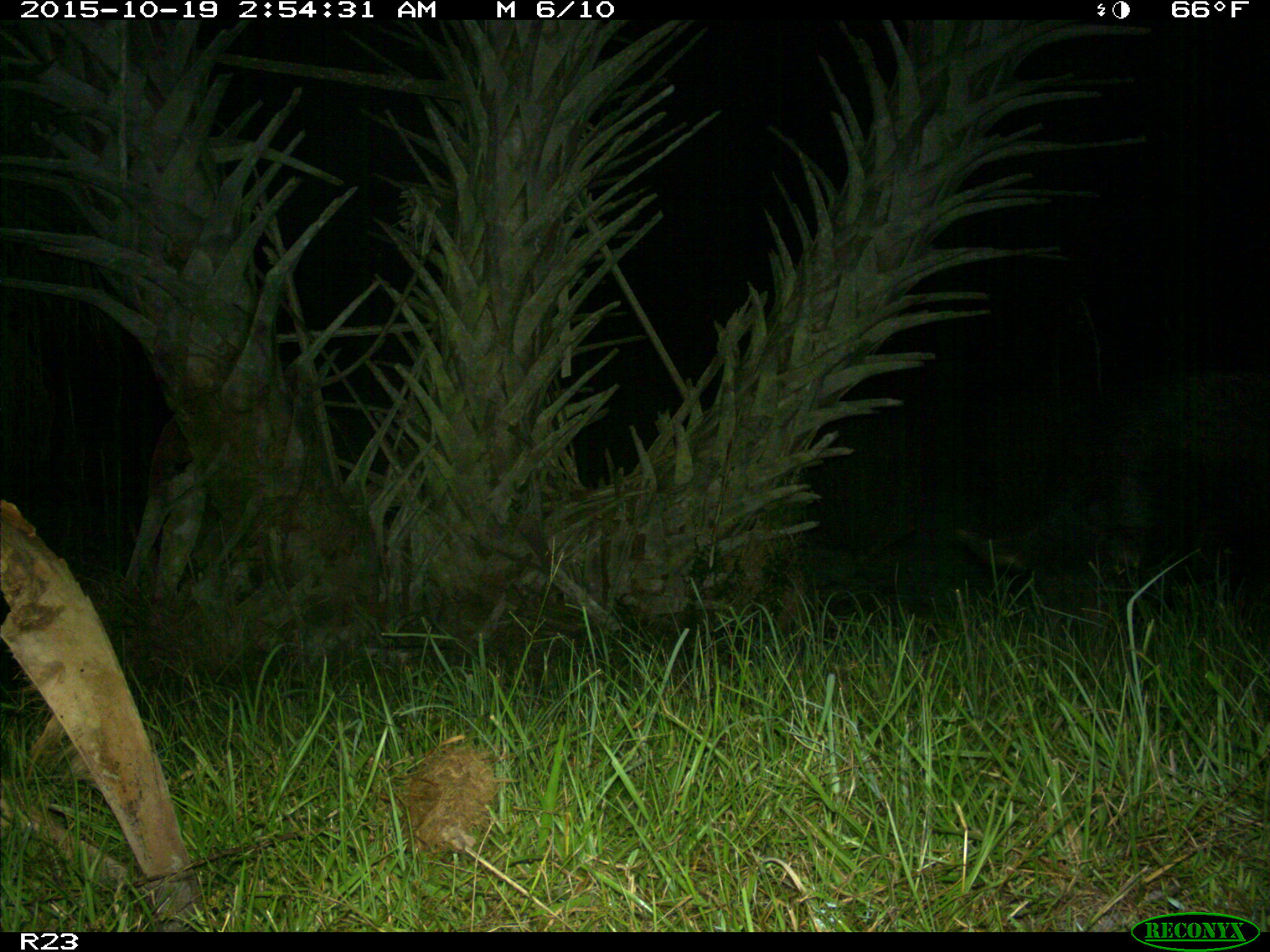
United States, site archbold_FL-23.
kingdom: Animalia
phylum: Chordata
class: Mammalia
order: Artiodactyla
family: Suidae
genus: Sus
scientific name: Sus scrofa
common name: wild boar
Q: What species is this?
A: Sus scrofa (wild boar).